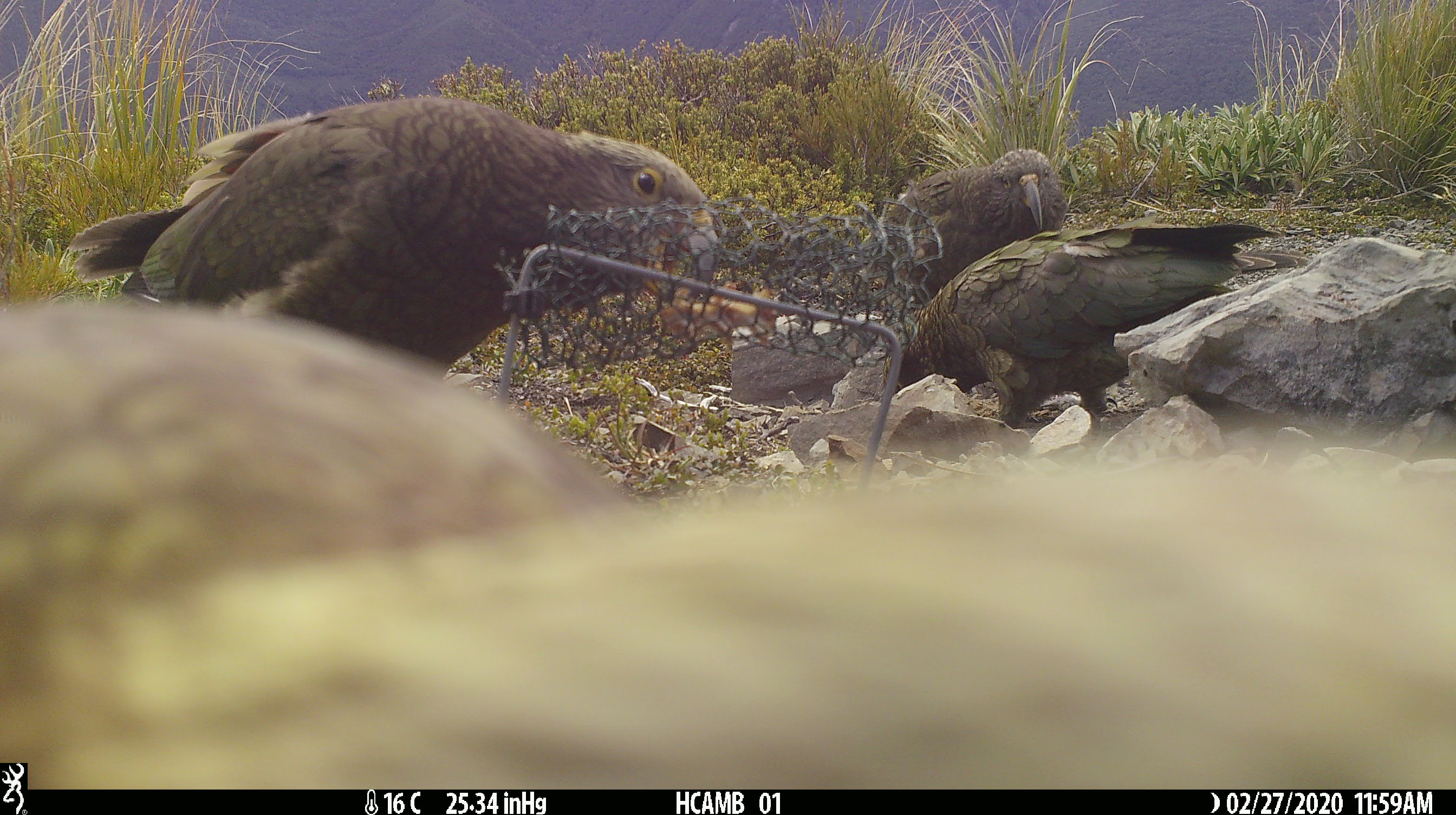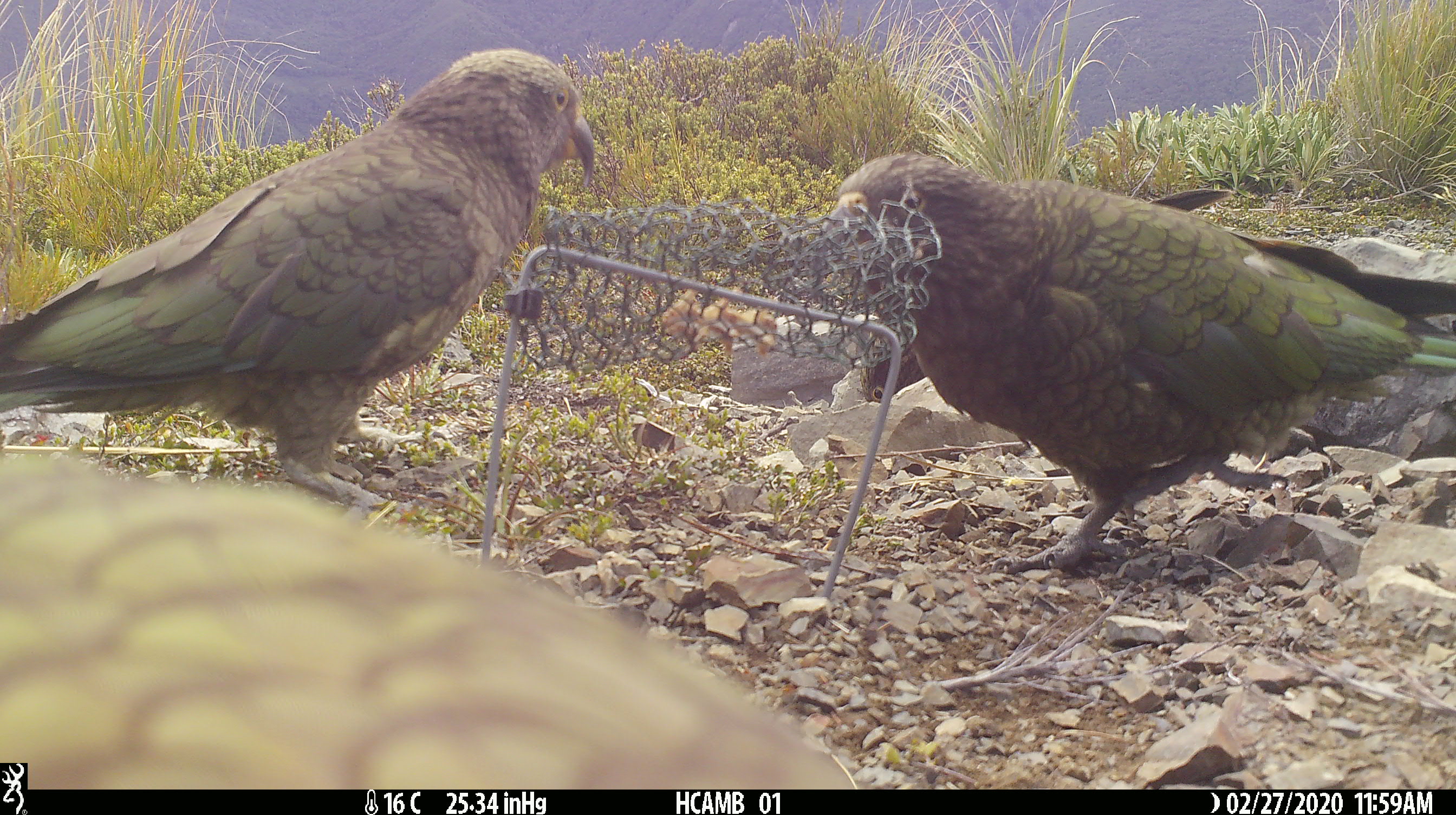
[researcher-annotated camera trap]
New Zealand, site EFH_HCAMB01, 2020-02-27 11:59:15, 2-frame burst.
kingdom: Animalia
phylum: Chordata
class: Aves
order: Psittaciformes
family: Strigopidae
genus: Nestor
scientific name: Nestor notabilis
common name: kea